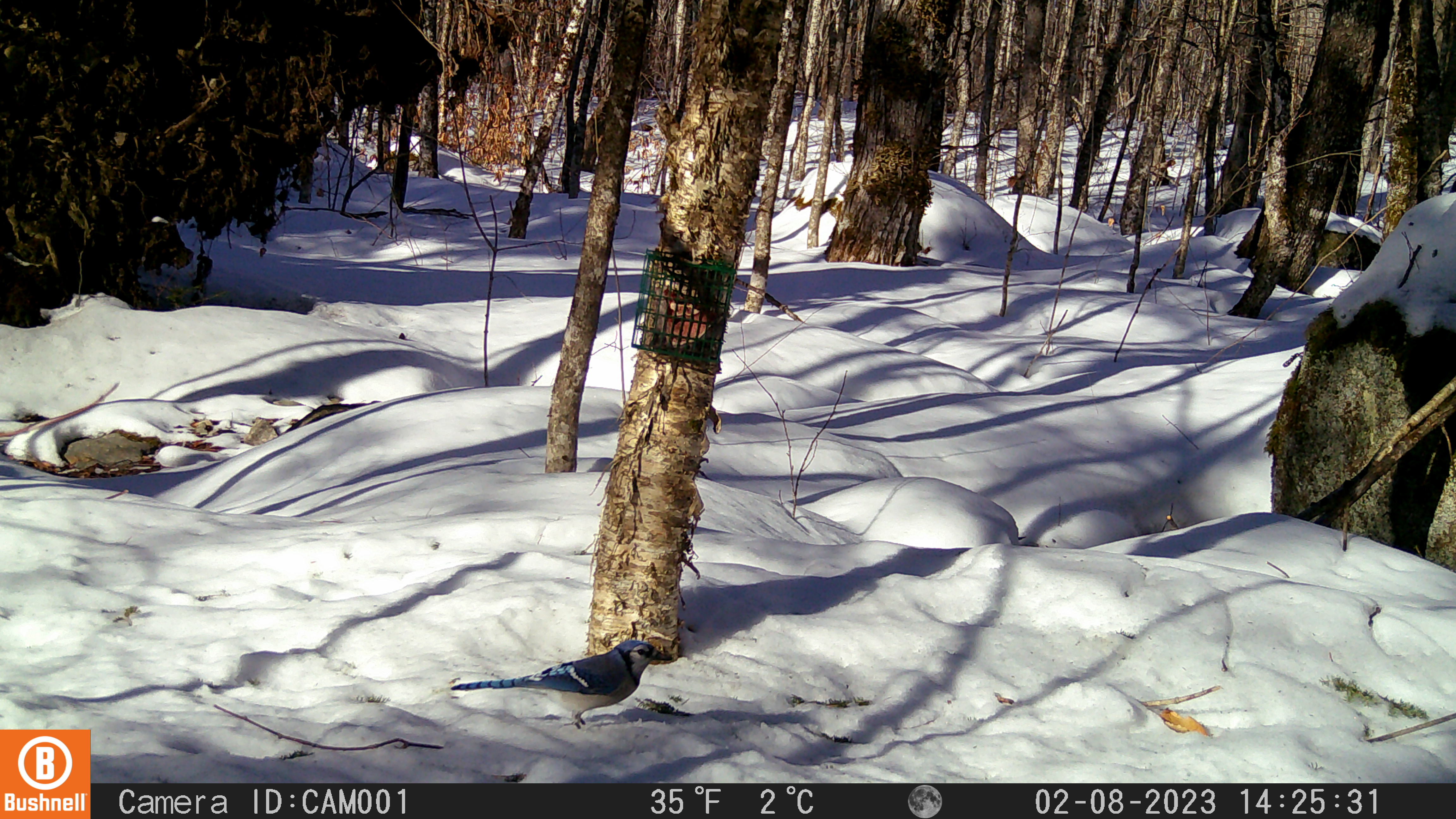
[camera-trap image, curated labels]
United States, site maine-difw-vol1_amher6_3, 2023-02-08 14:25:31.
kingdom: Animalia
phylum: Chordata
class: Aves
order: Passeriformes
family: Corvidae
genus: Cyanocitta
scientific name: Cyanocitta cristata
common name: blue jay